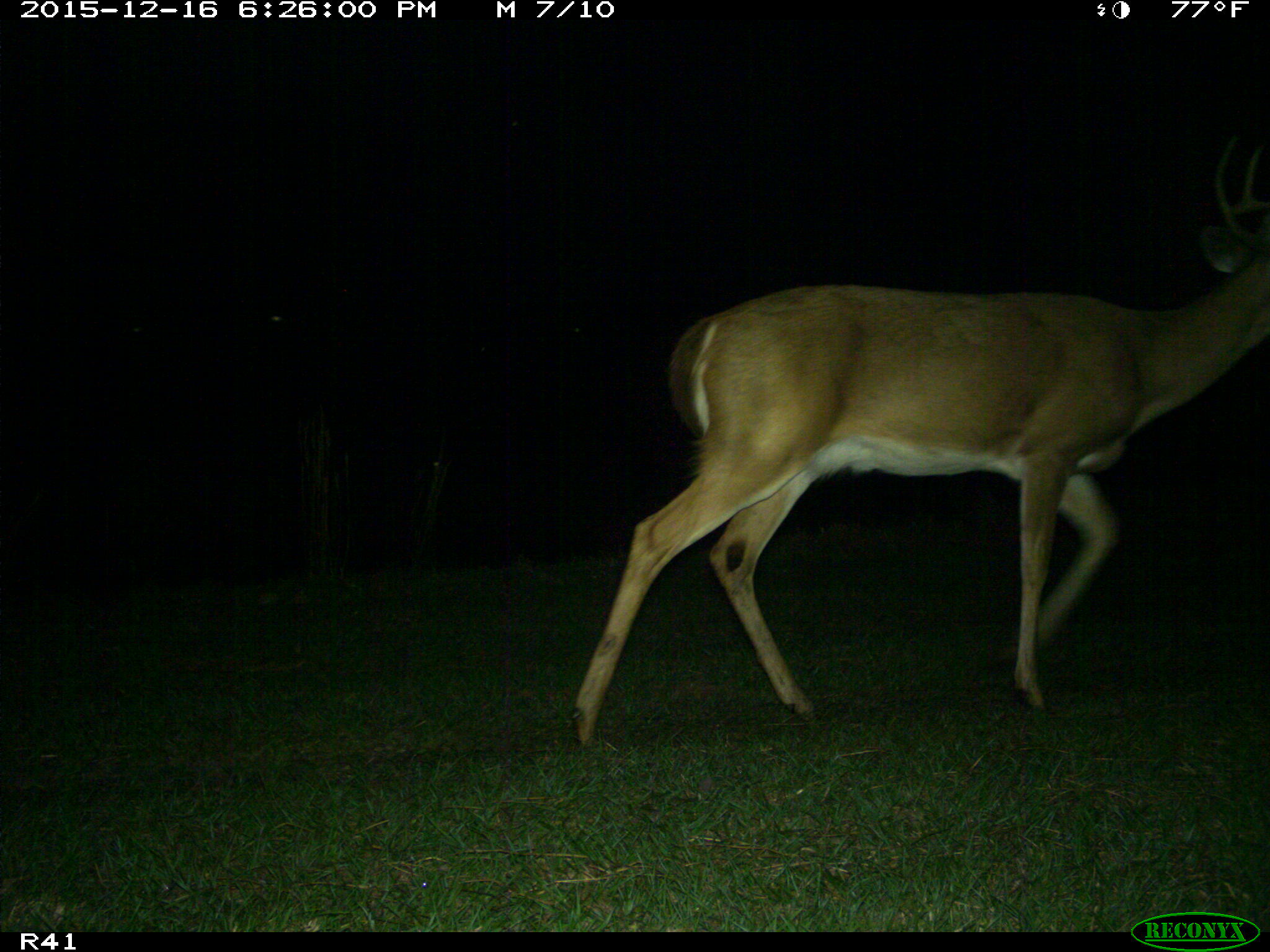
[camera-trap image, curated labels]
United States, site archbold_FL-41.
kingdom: Animalia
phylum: Chordata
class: Mammalia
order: Artiodactyla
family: Cervidae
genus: Odocoileus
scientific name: Odocoileus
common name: deer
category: unidentified deer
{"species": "unidentified deer (deer) (Odocoileus)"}